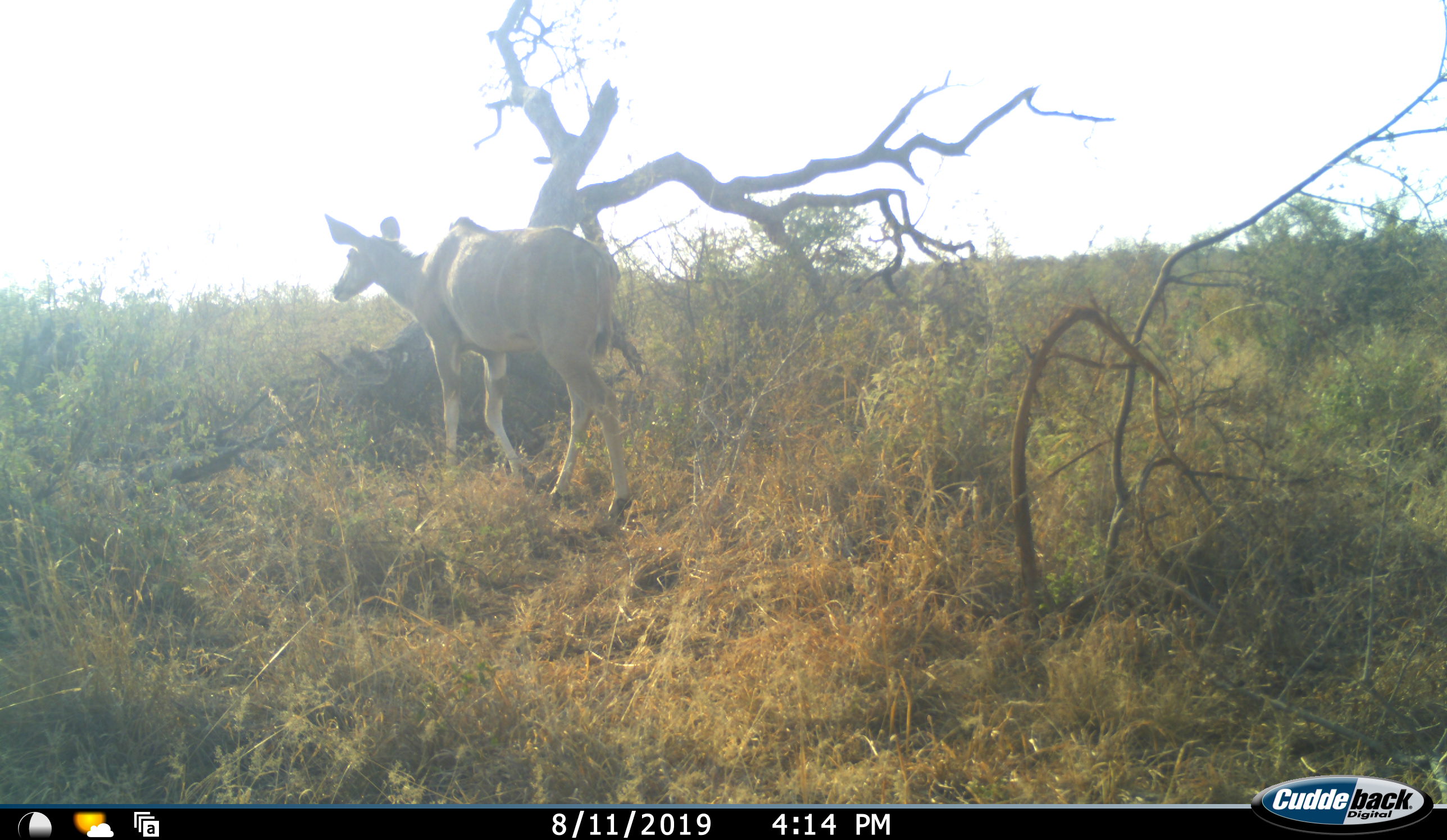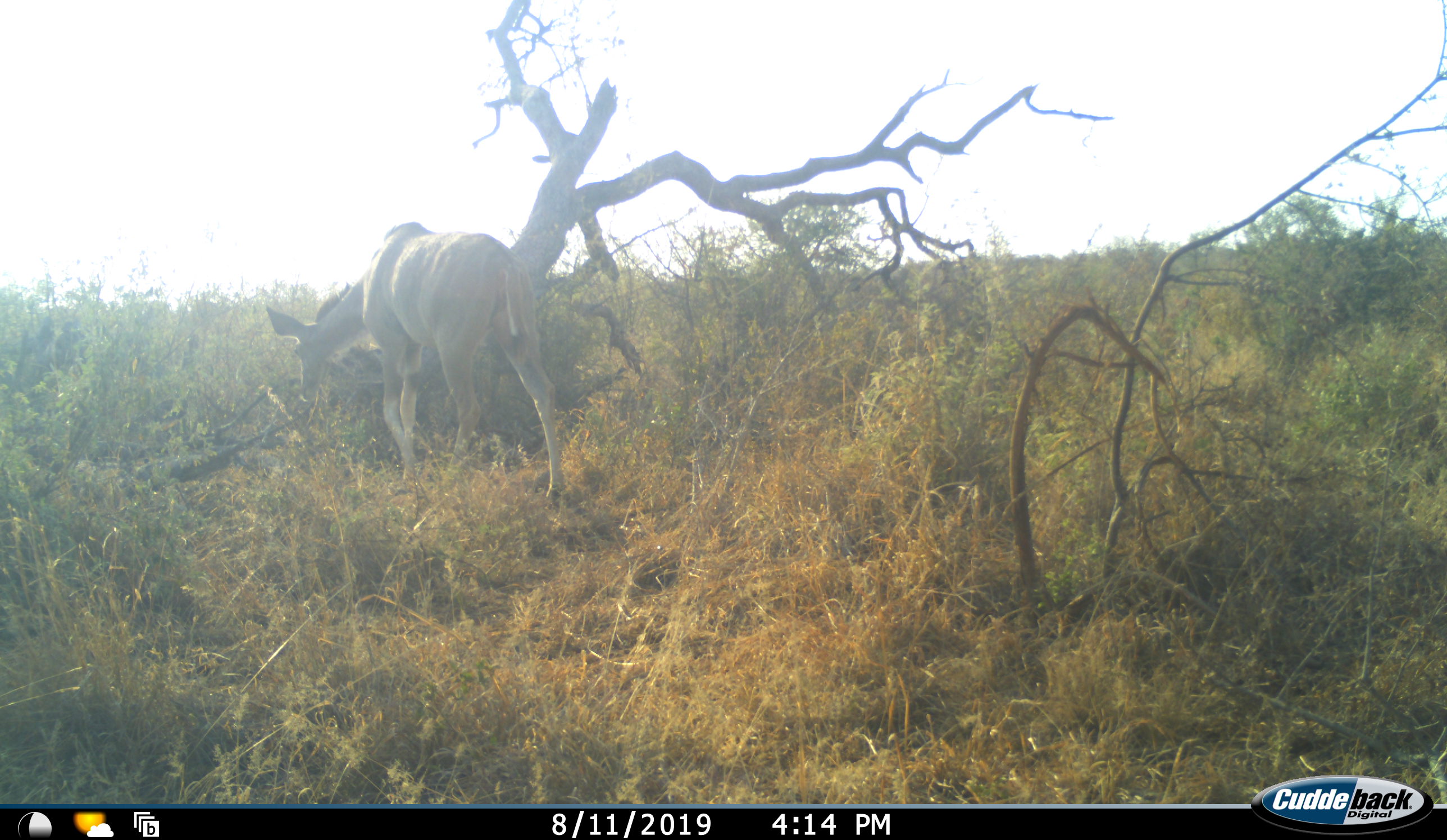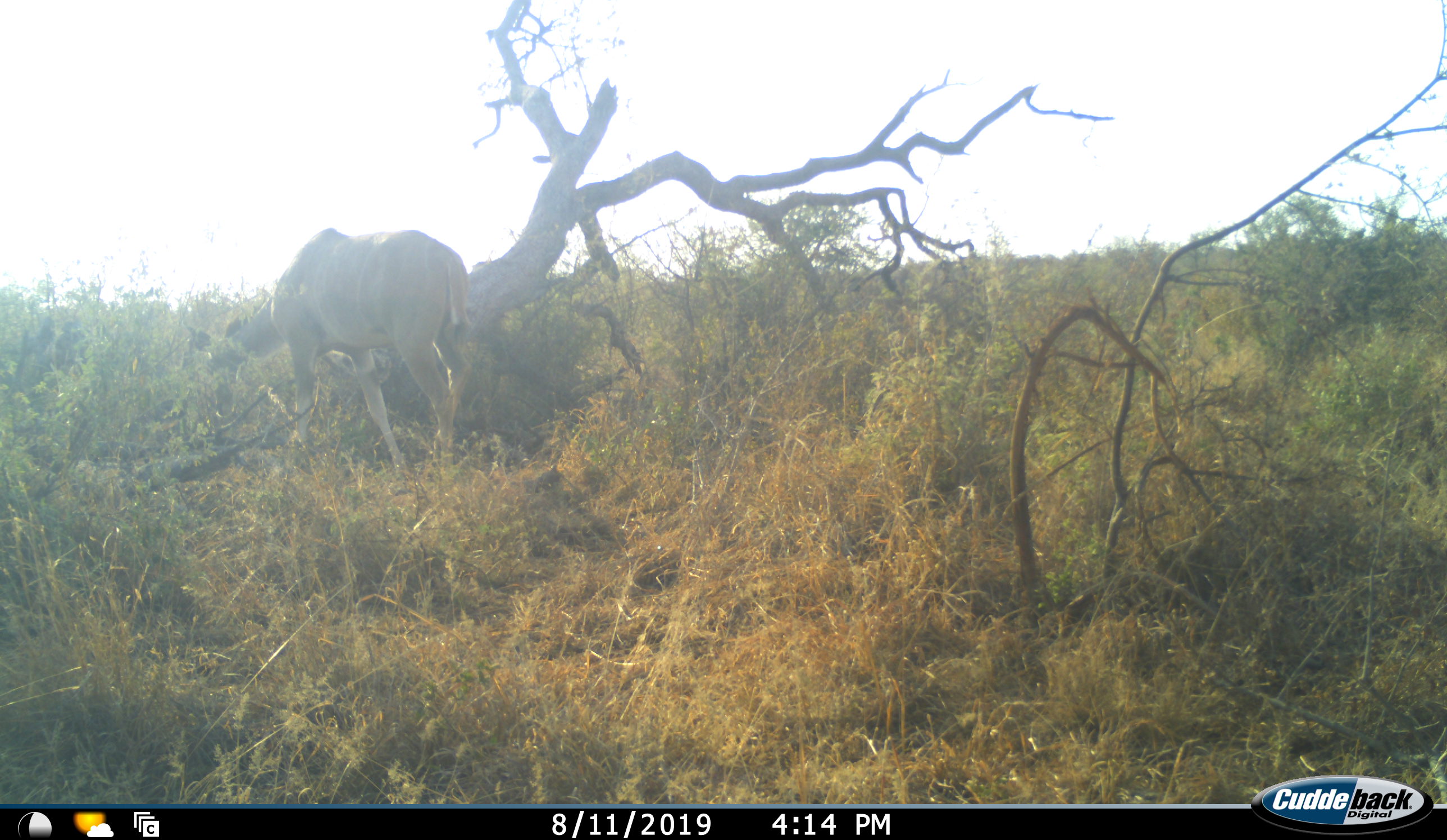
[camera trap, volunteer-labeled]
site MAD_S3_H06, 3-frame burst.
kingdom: Animalia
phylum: Chordata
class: Mammalia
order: Artiodactyla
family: Bovidae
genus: Tragelaphus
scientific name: Tragelaphus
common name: kudu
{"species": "kudu (Tragelaphus)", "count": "1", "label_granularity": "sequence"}